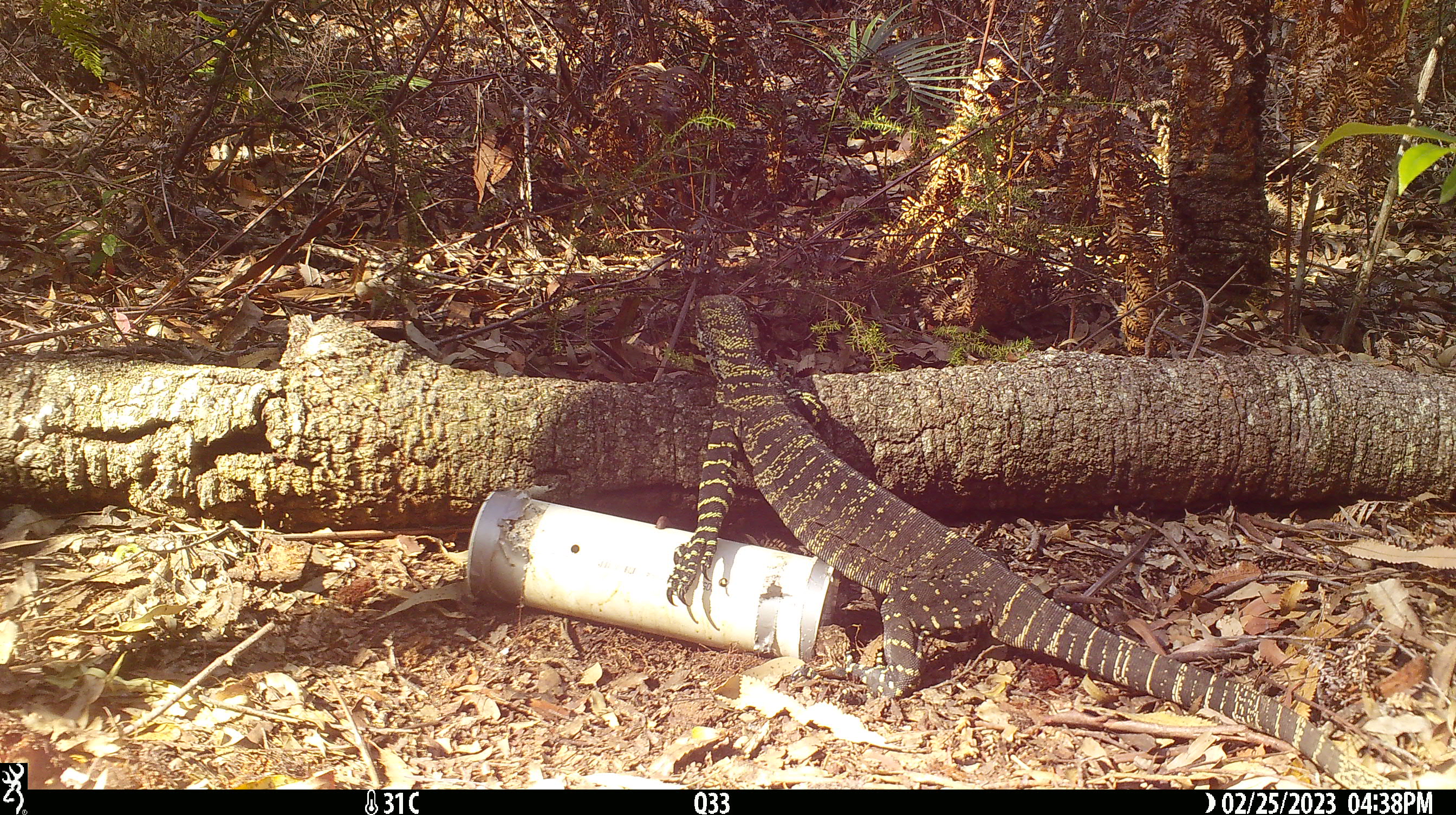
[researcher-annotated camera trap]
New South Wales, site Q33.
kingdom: Animalia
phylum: Chordata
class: Reptilia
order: Squamata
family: Varanidae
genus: Varanus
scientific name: Varanus varius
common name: lace monitor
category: goanna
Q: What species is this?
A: Goanna (lace monitor) (Varanus varius).